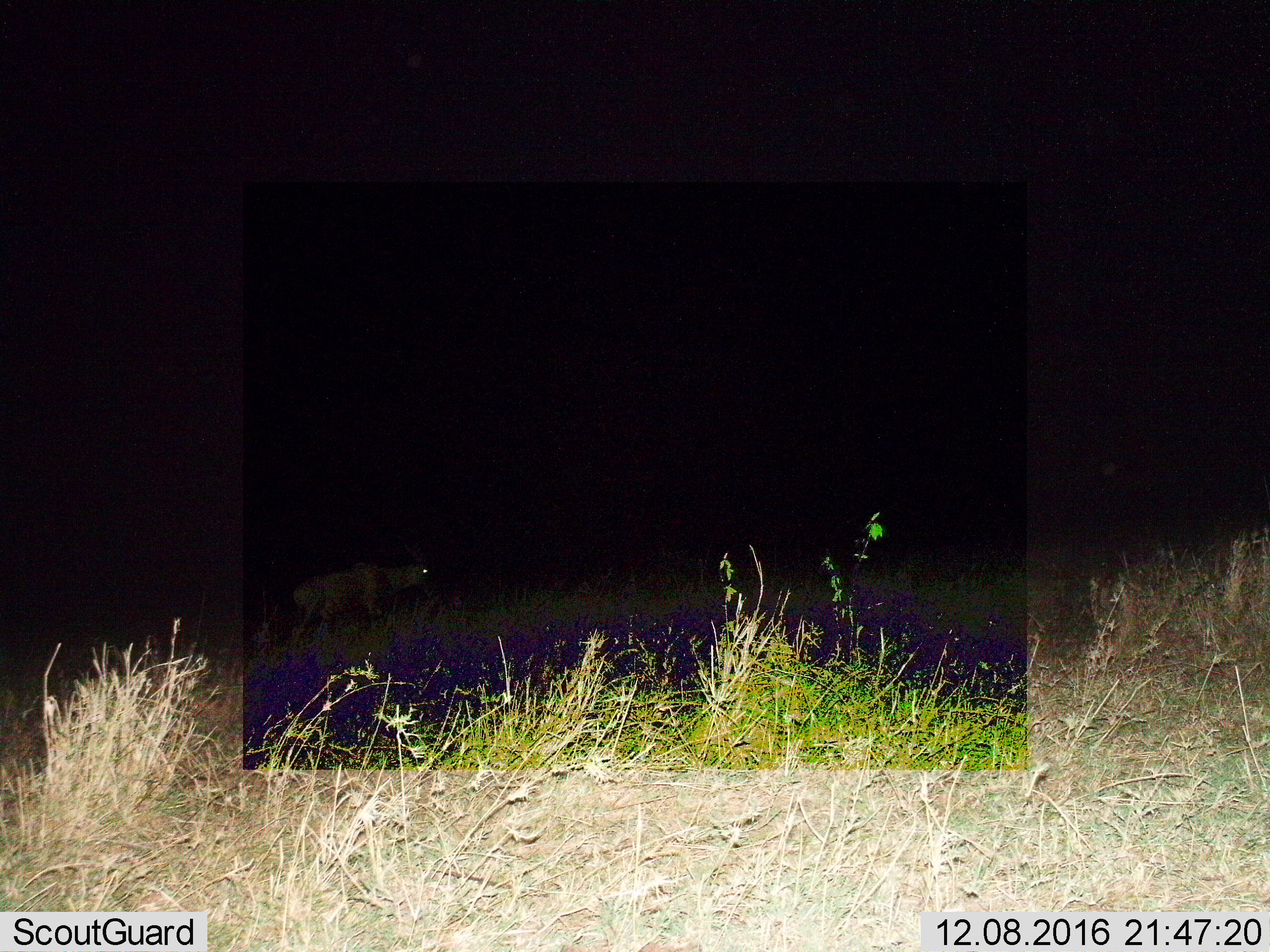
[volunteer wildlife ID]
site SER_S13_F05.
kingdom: Animalia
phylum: Chordata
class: Mammalia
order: Artiodactyla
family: Bovidae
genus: Damaliscus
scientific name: Damaliscus lunatus jimela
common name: topi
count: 1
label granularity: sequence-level